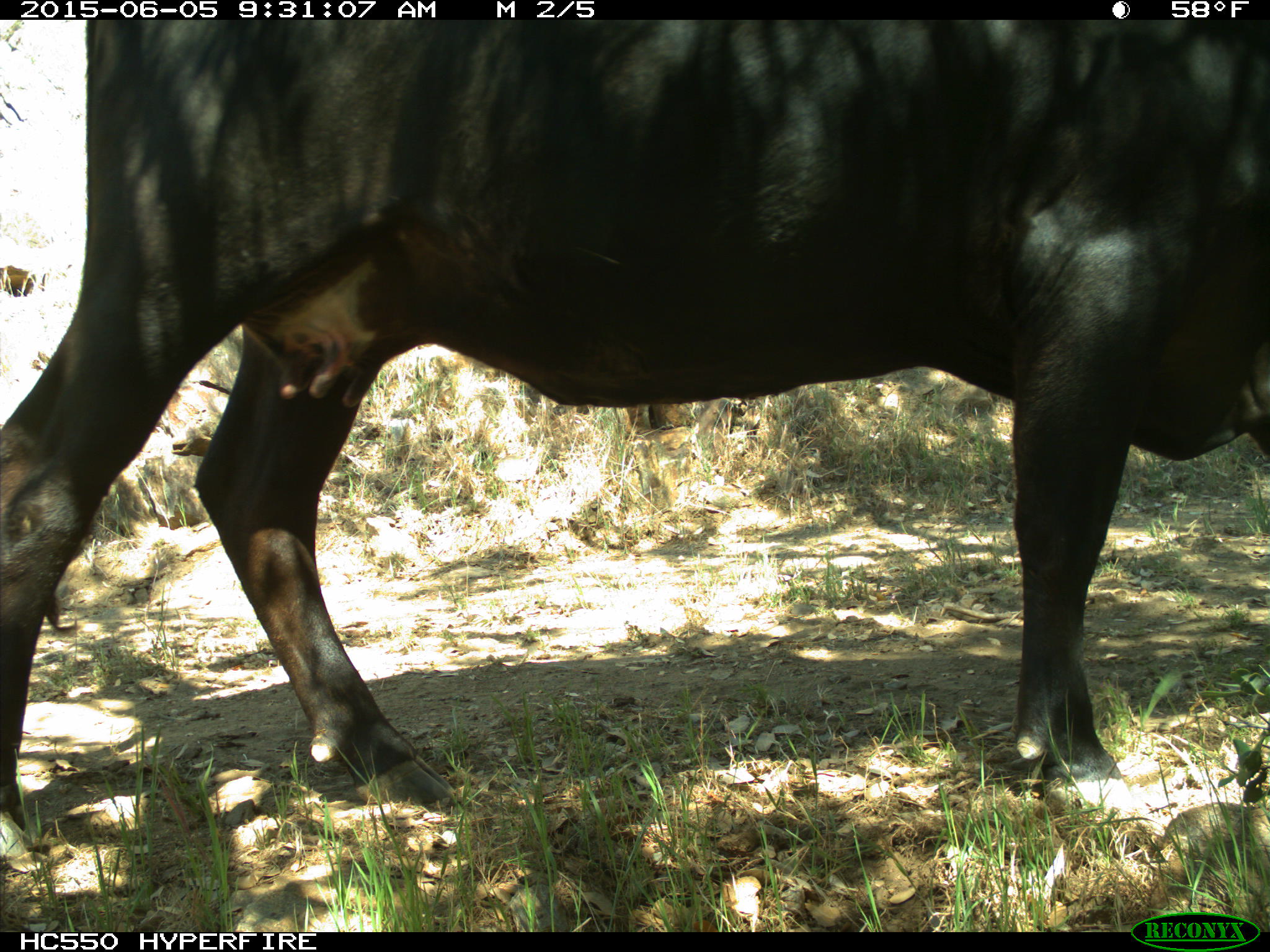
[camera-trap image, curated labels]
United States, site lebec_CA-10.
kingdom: Animalia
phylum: Chordata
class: Mammalia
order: Artiodactyla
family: Bovidae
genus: Bos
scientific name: Bos taurus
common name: domestic cow